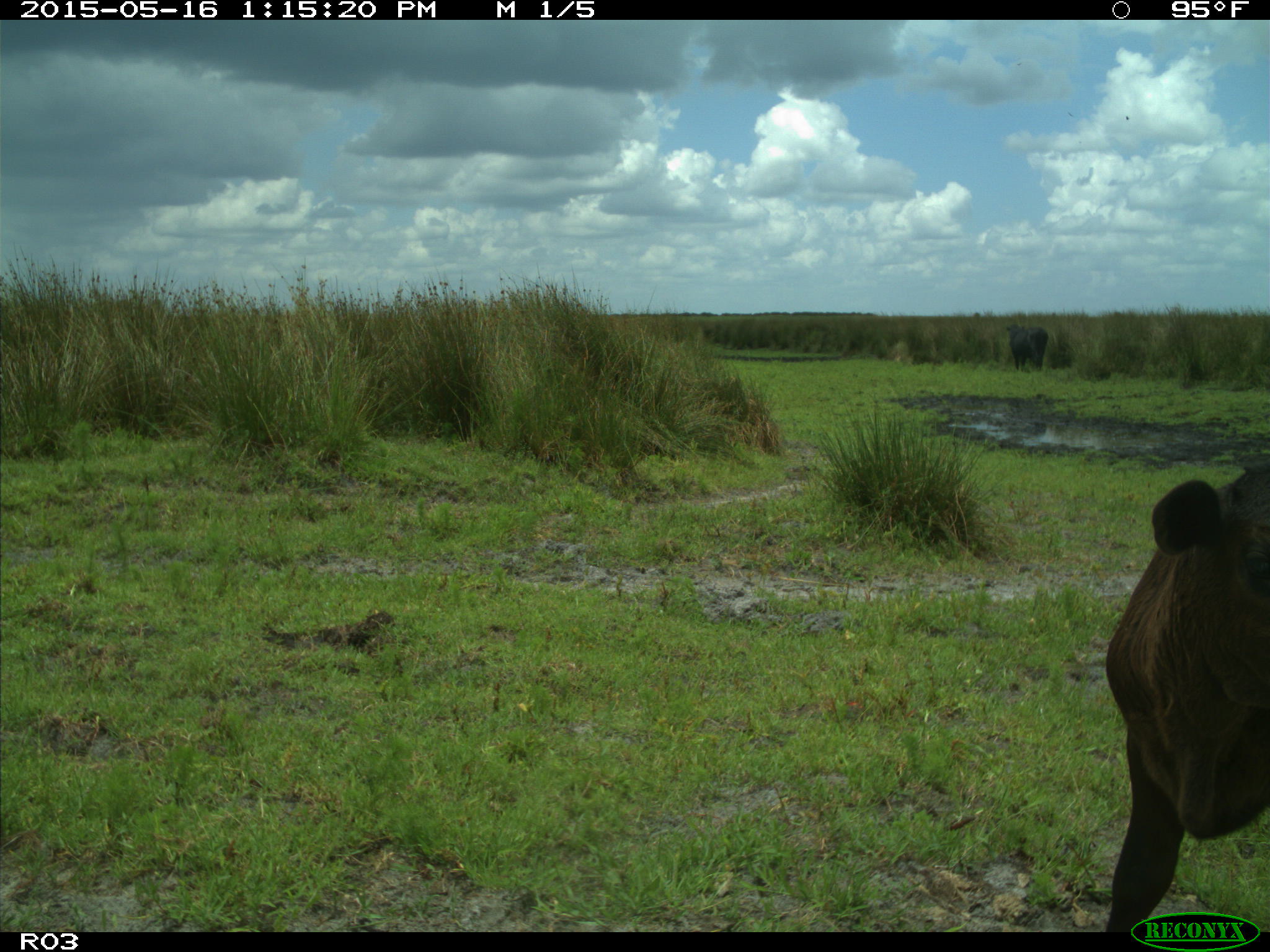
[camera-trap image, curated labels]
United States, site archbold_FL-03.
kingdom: Animalia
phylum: Chordata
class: Mammalia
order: Artiodactyla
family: Bovidae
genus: Bos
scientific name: Bos taurus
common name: domestic cow